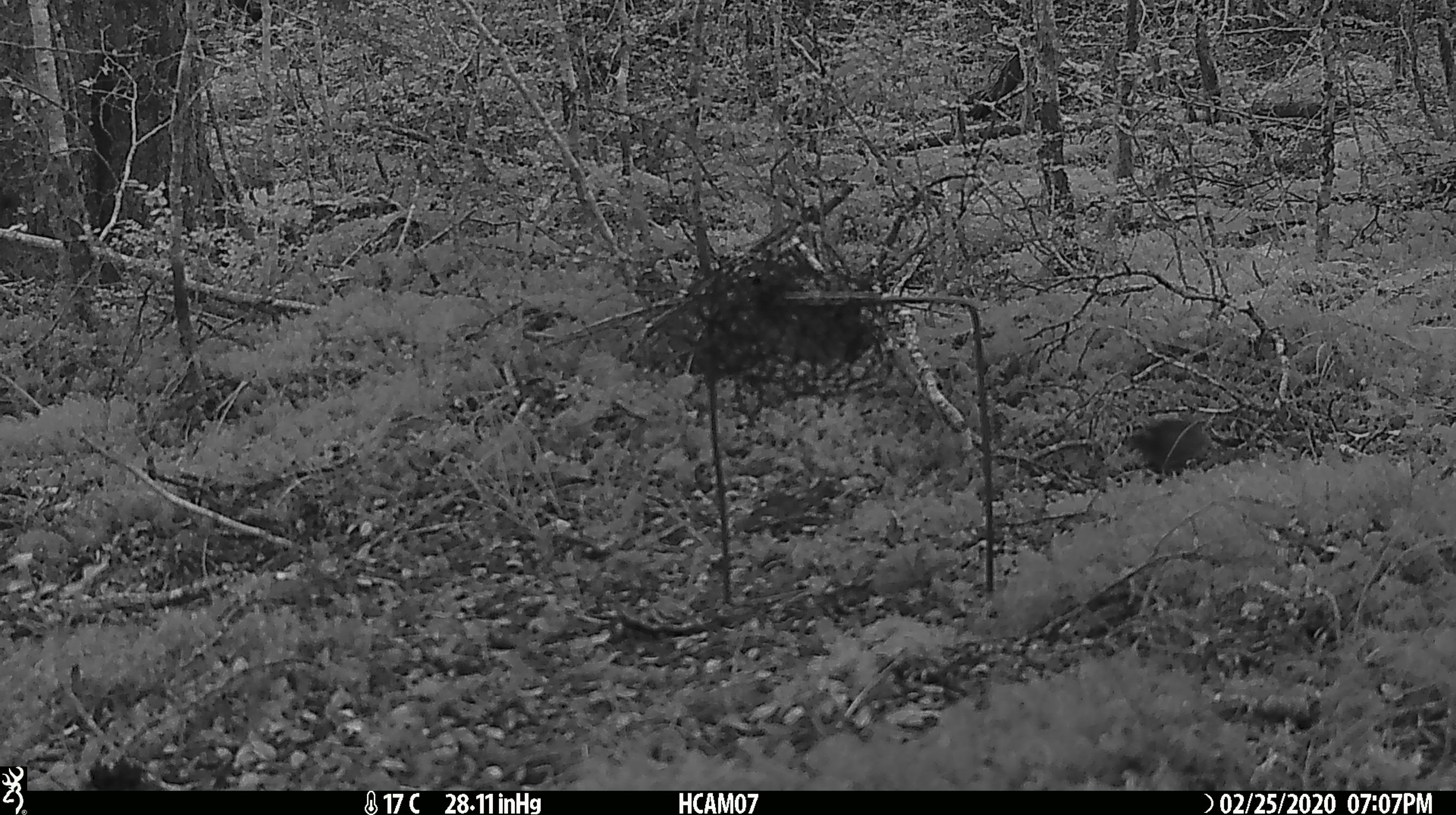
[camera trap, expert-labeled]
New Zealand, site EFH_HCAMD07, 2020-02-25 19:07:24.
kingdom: Animalia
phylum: Chordata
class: Mammalia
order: Rodentia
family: Muridae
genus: Mus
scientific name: Mus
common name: mouse